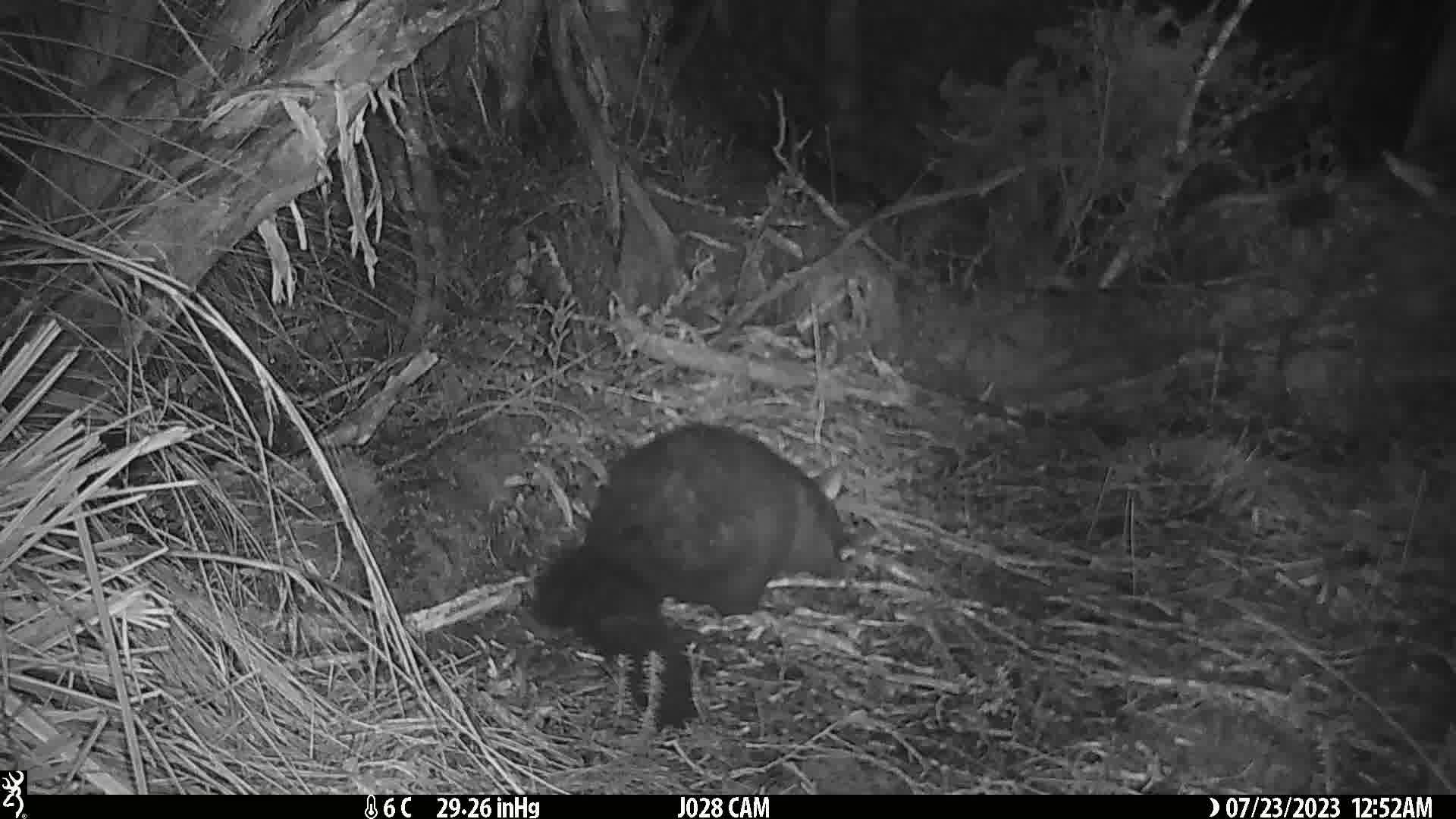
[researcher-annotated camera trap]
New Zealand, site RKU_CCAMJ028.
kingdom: Animalia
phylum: Chordata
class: Mammalia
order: Diprotodontia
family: Phalangeridae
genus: Trichosurus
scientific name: Trichosurus vulpecula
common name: common brushtail possum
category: possum